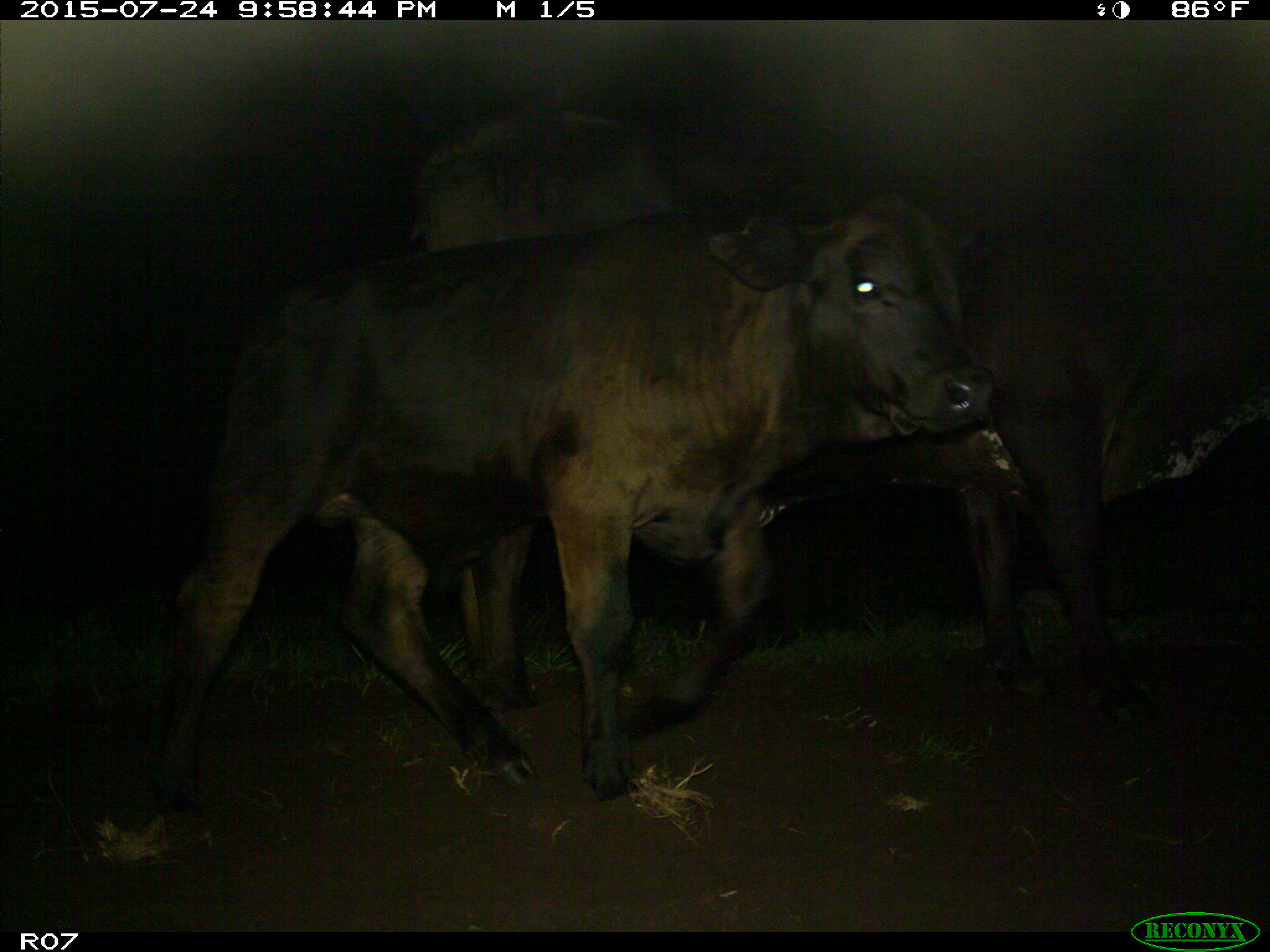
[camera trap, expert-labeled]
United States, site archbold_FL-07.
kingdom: Animalia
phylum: Chordata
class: Mammalia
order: Artiodactyla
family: Bovidae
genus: Bos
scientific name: Bos taurus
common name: domestic cow